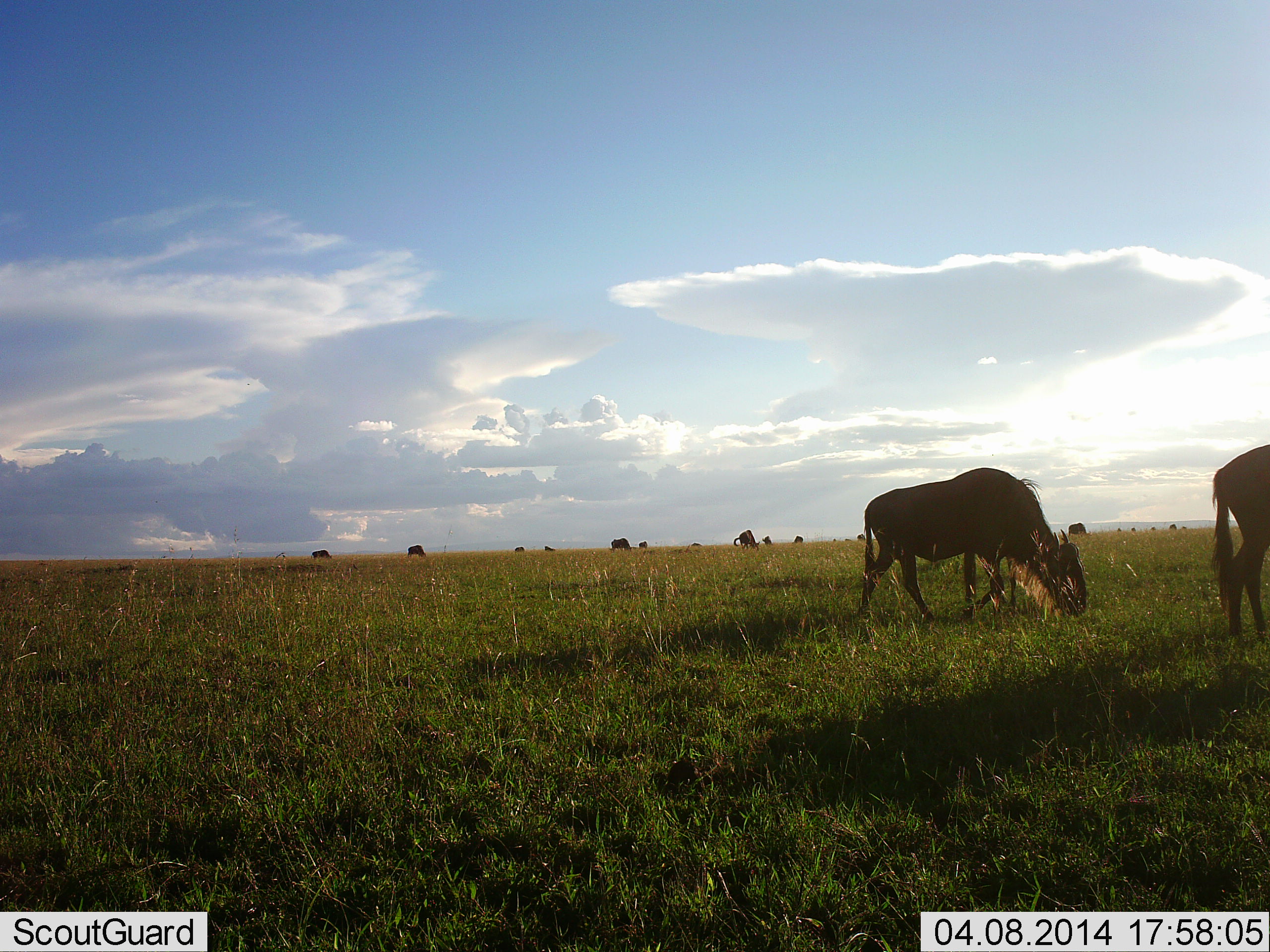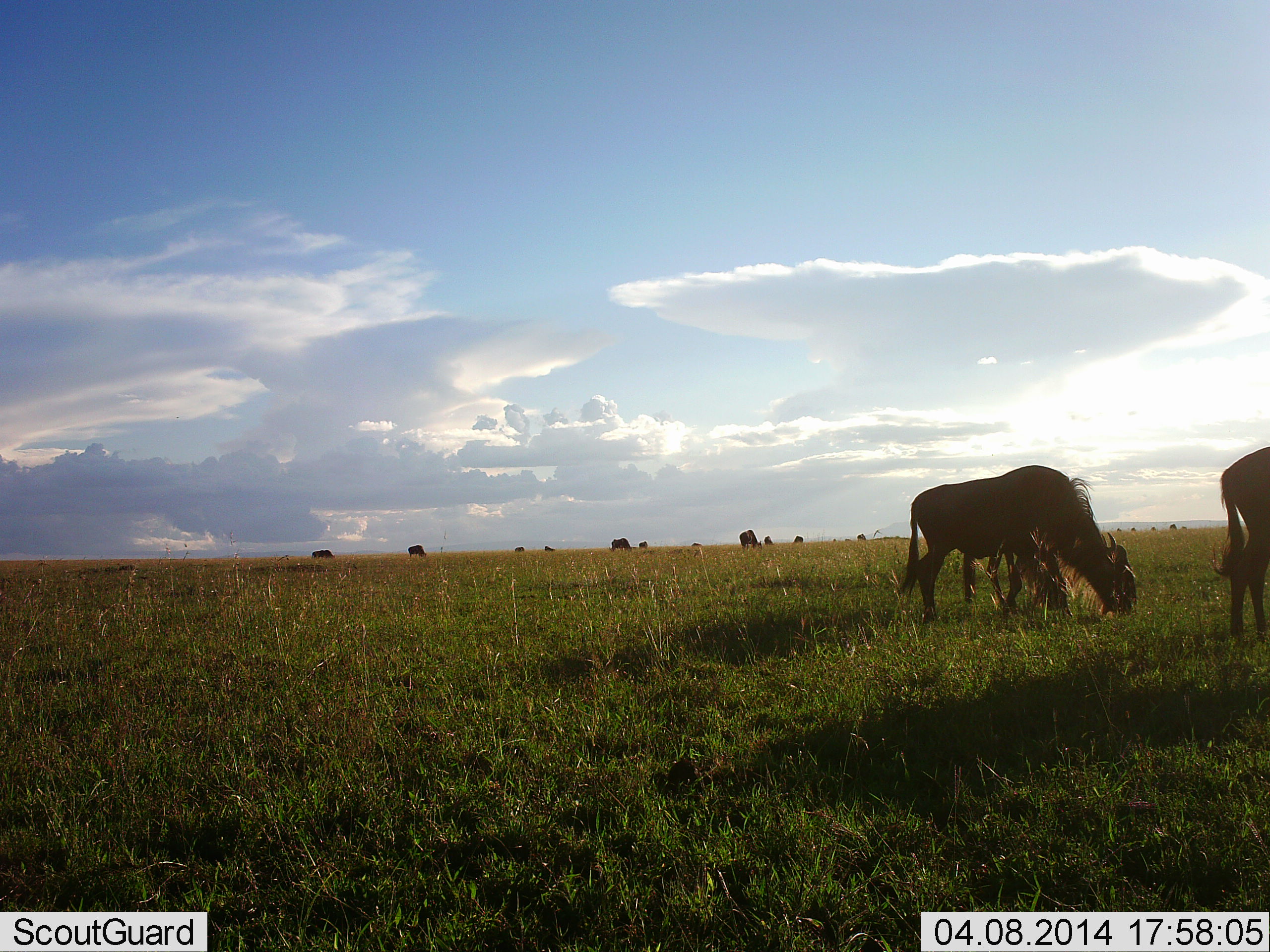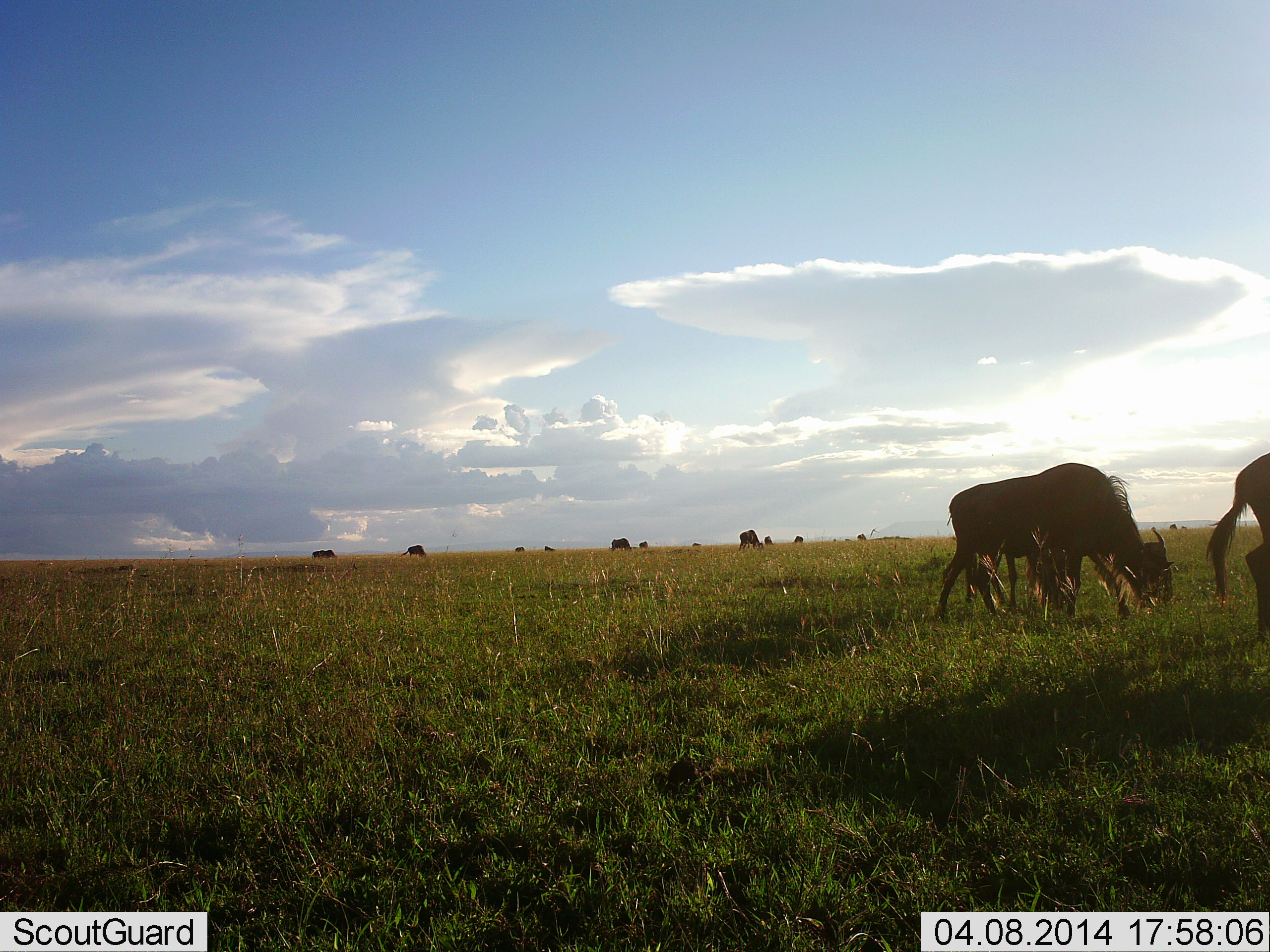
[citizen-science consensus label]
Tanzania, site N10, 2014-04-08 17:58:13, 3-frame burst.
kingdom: Animalia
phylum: Chordata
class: Mammalia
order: Artiodactyla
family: Bovidae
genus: Connochaetes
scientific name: Connochaetes taurinus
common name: blue wildebeest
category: wildebeest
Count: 11-50.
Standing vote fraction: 50%.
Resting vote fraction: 0%.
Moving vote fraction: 40%.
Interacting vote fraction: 0%.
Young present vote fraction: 10%.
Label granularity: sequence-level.